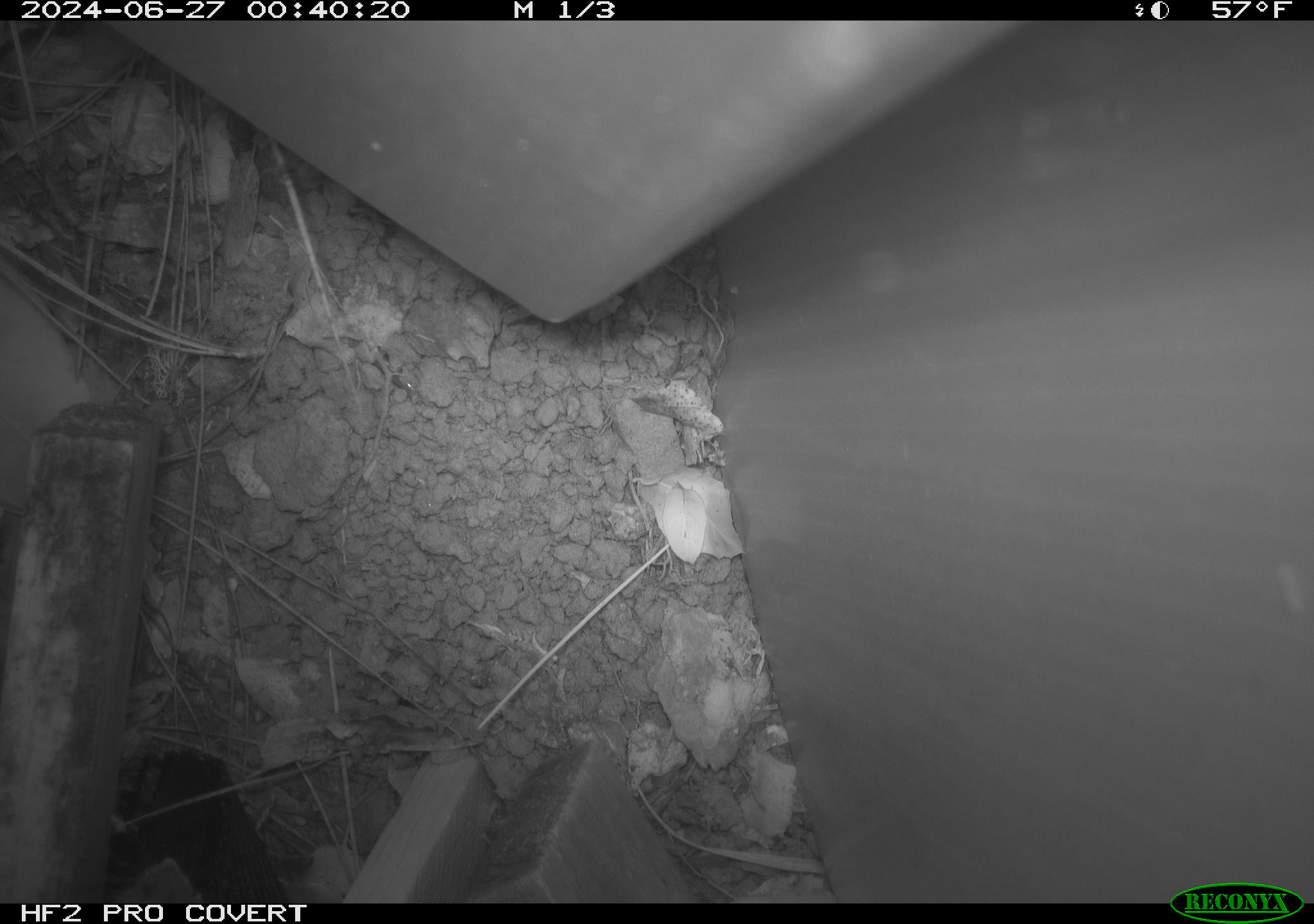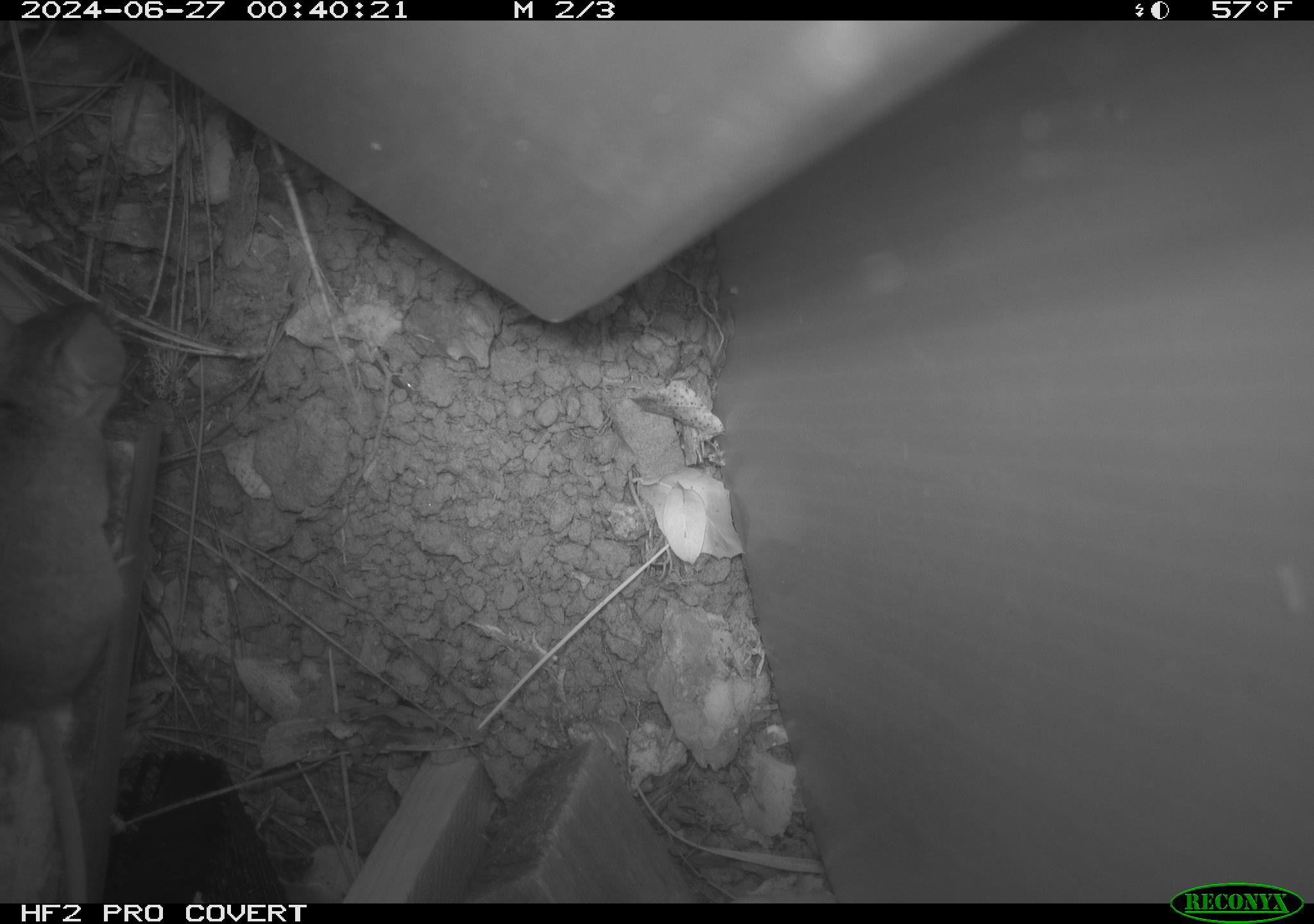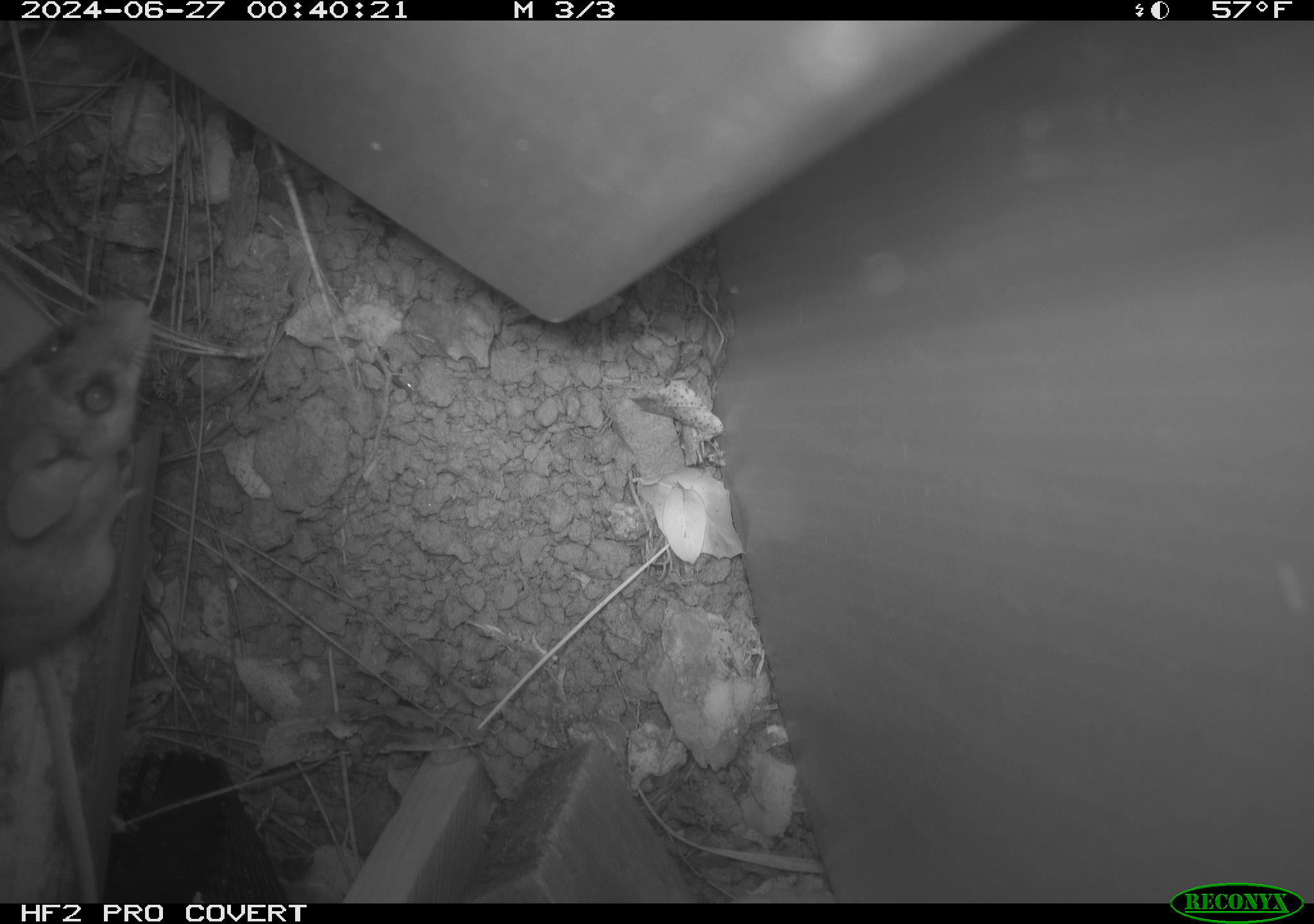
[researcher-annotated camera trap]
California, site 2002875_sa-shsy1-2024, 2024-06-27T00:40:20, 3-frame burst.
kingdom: Animalia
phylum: Chordata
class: Mammalia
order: Rodentia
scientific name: Rodentia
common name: rodent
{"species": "rodent (Rodentia)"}